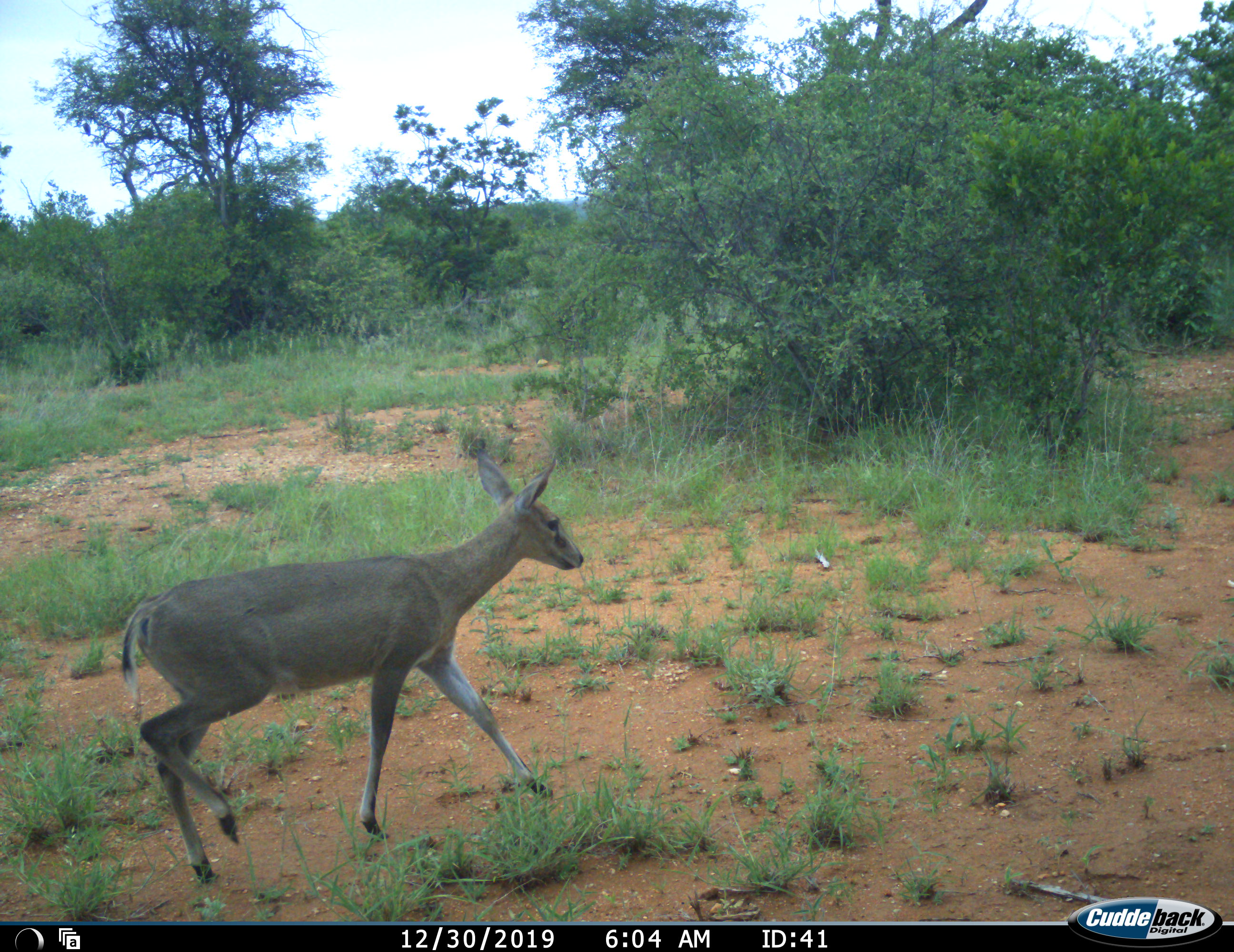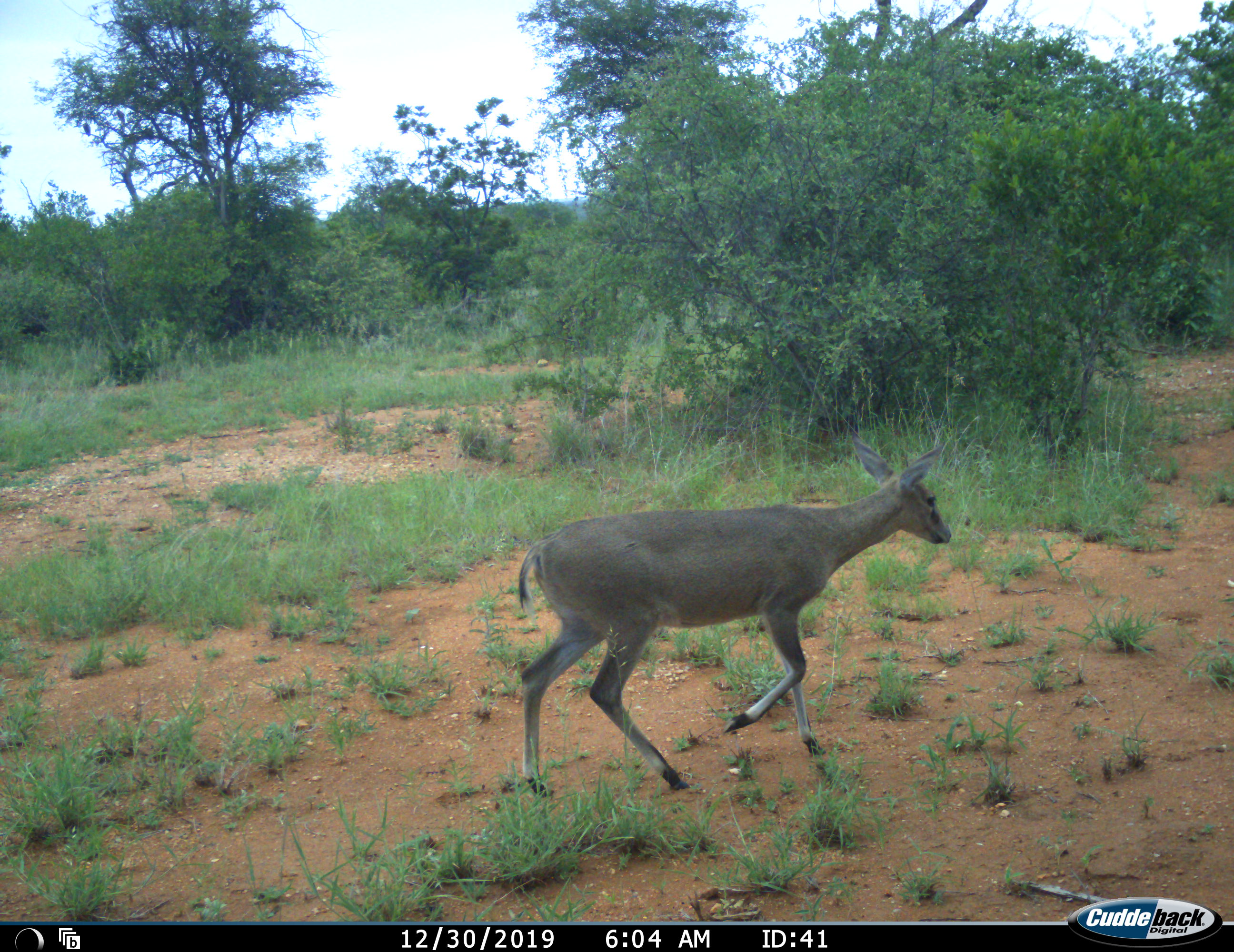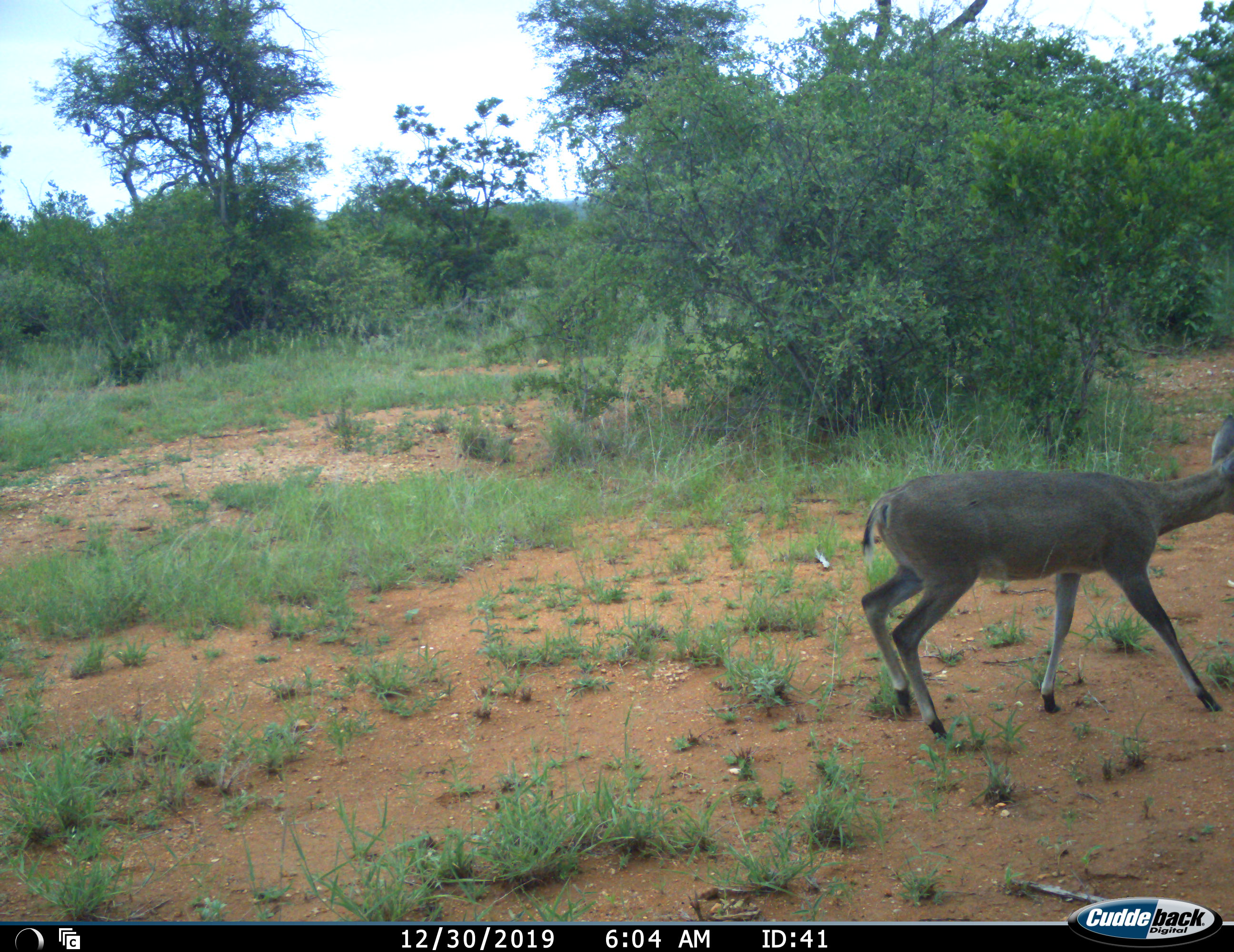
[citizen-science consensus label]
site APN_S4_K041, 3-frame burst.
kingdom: Animalia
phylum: Chordata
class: Mammalia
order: Artiodactyla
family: Bovidae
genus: Aepyceros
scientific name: Aepyceros melampus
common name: impala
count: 1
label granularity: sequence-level